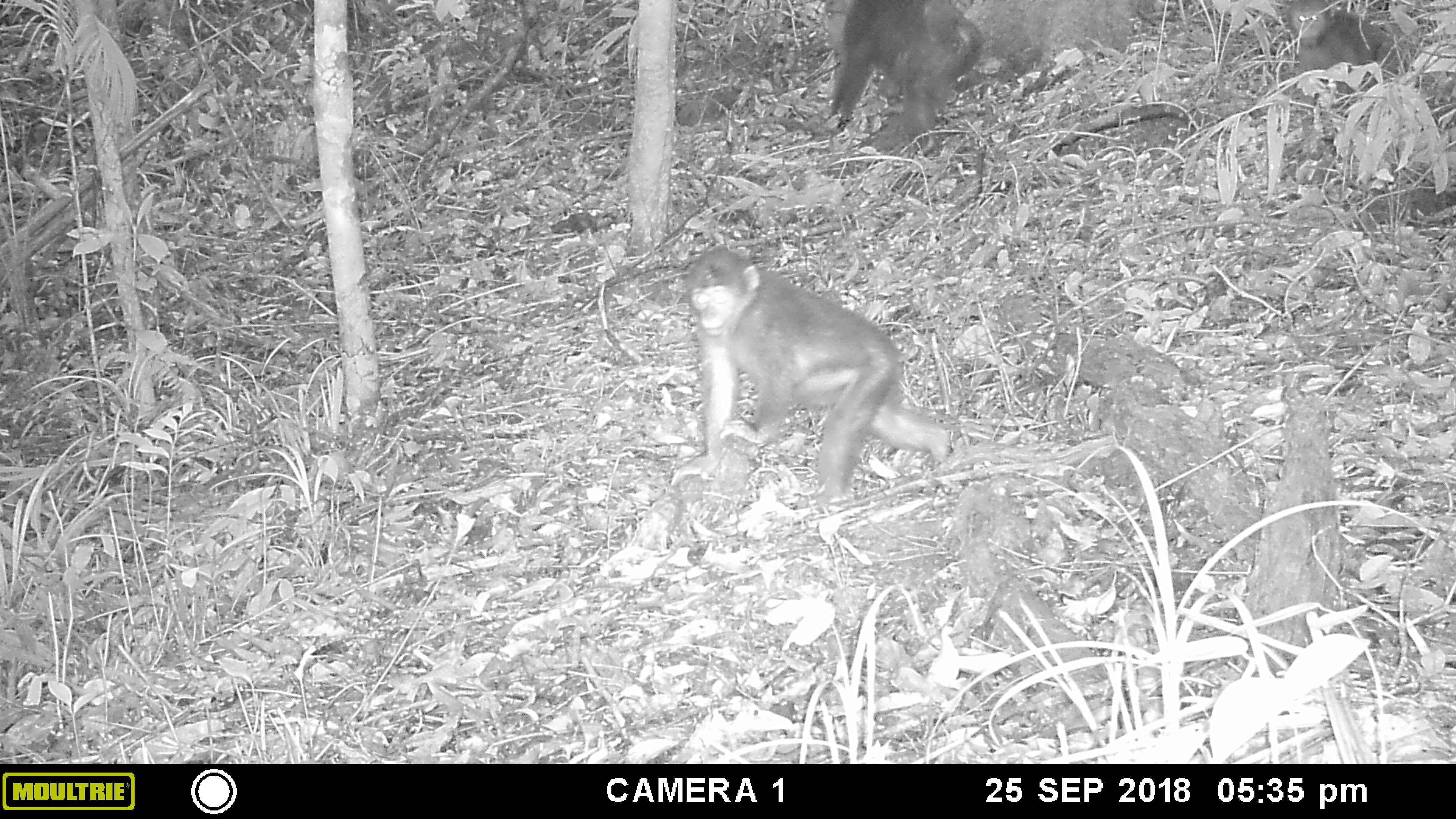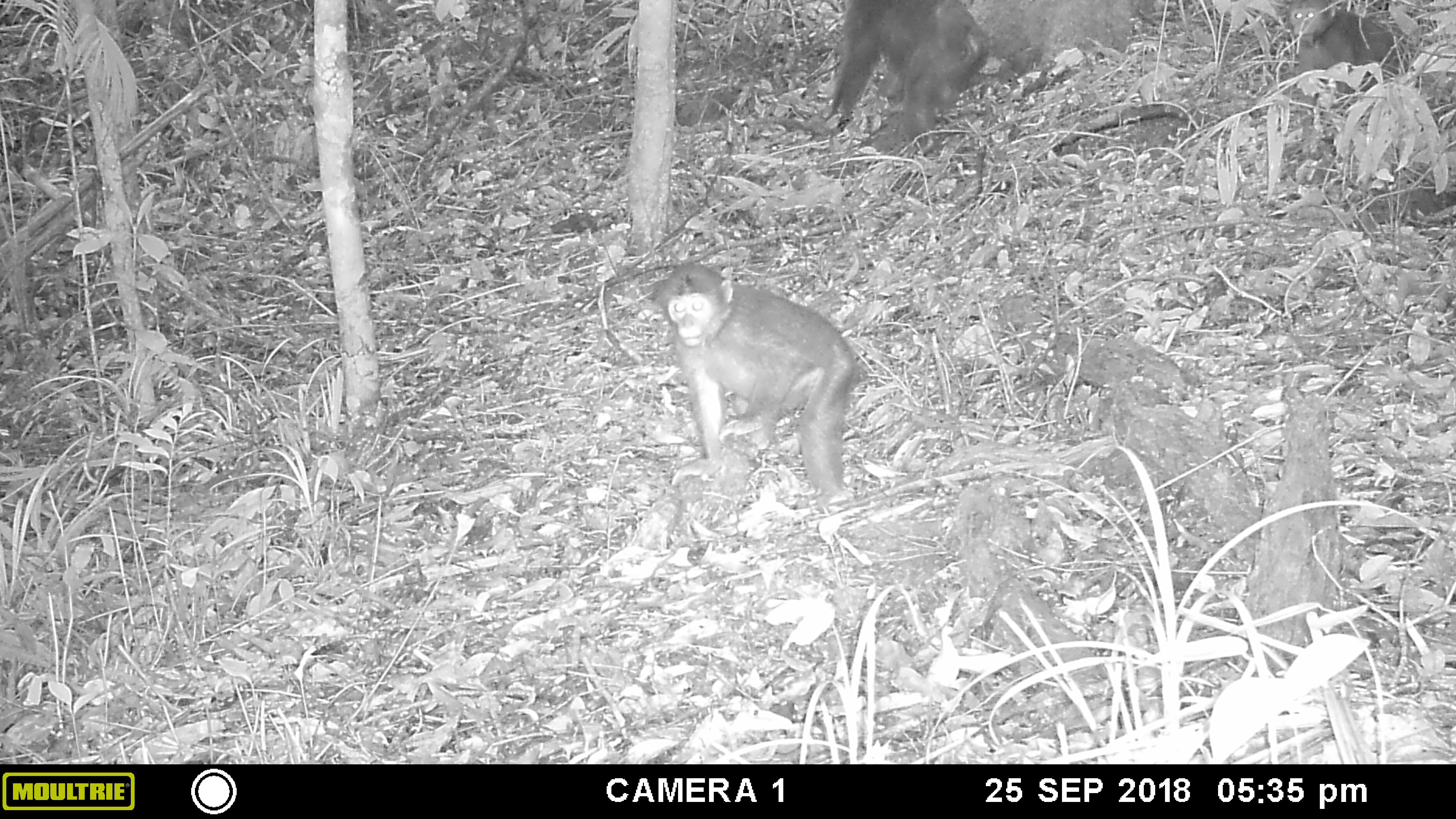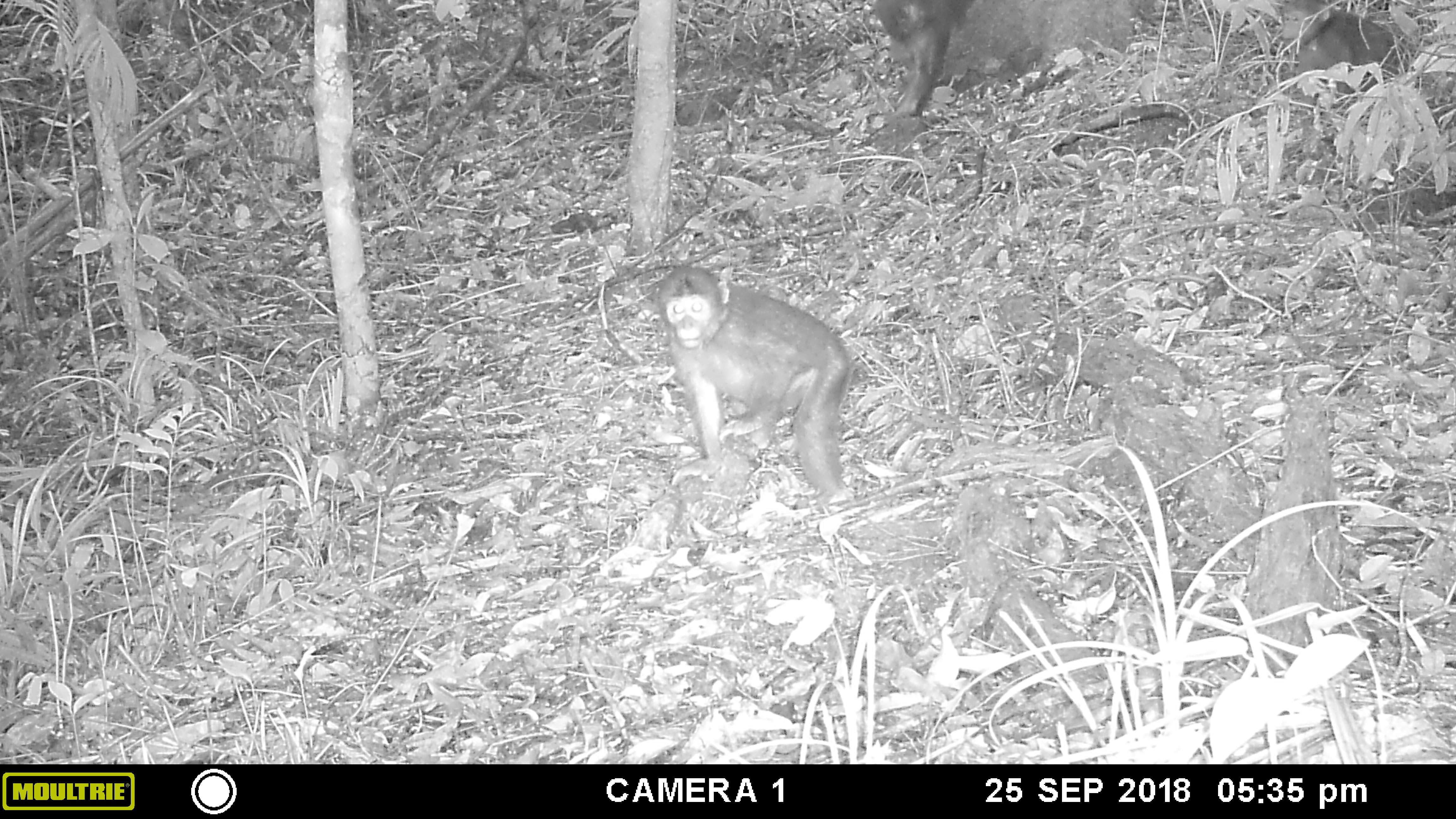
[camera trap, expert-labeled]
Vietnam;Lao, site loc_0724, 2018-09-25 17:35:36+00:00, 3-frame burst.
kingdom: Animalia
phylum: Chordata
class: Mammalia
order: Primates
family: Cercopithecidae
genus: Macaca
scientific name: Macaca arctoides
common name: stump-tailed macaque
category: stump tailed macaque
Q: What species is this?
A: Stump tailed macaque (stump-tailed macaque) (Macaca arctoides).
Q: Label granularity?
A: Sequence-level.